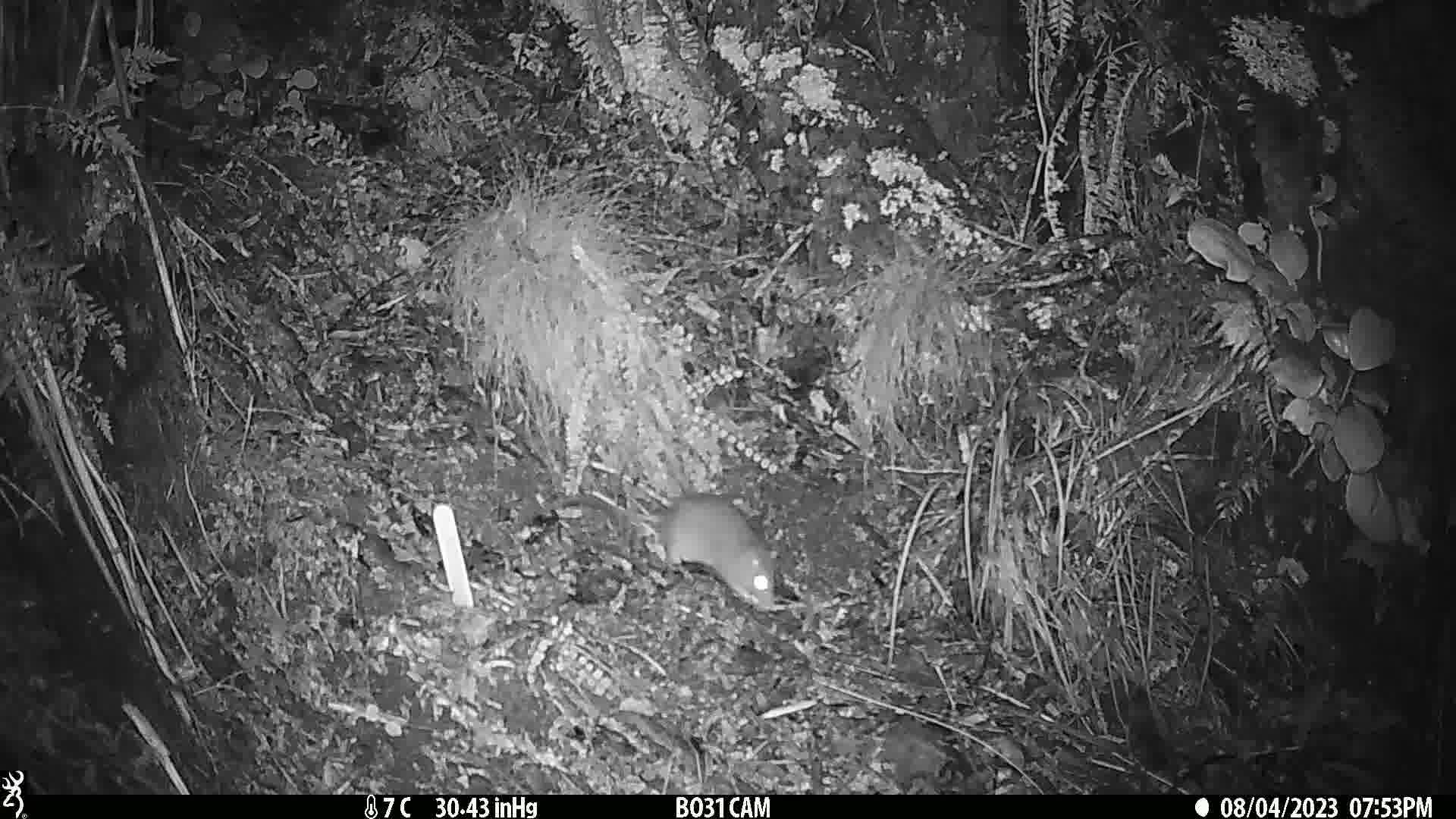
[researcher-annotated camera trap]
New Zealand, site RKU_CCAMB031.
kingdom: Animalia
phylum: Chordata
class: Mammalia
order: Rodentia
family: Muridae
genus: Rattus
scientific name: Rattus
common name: rat